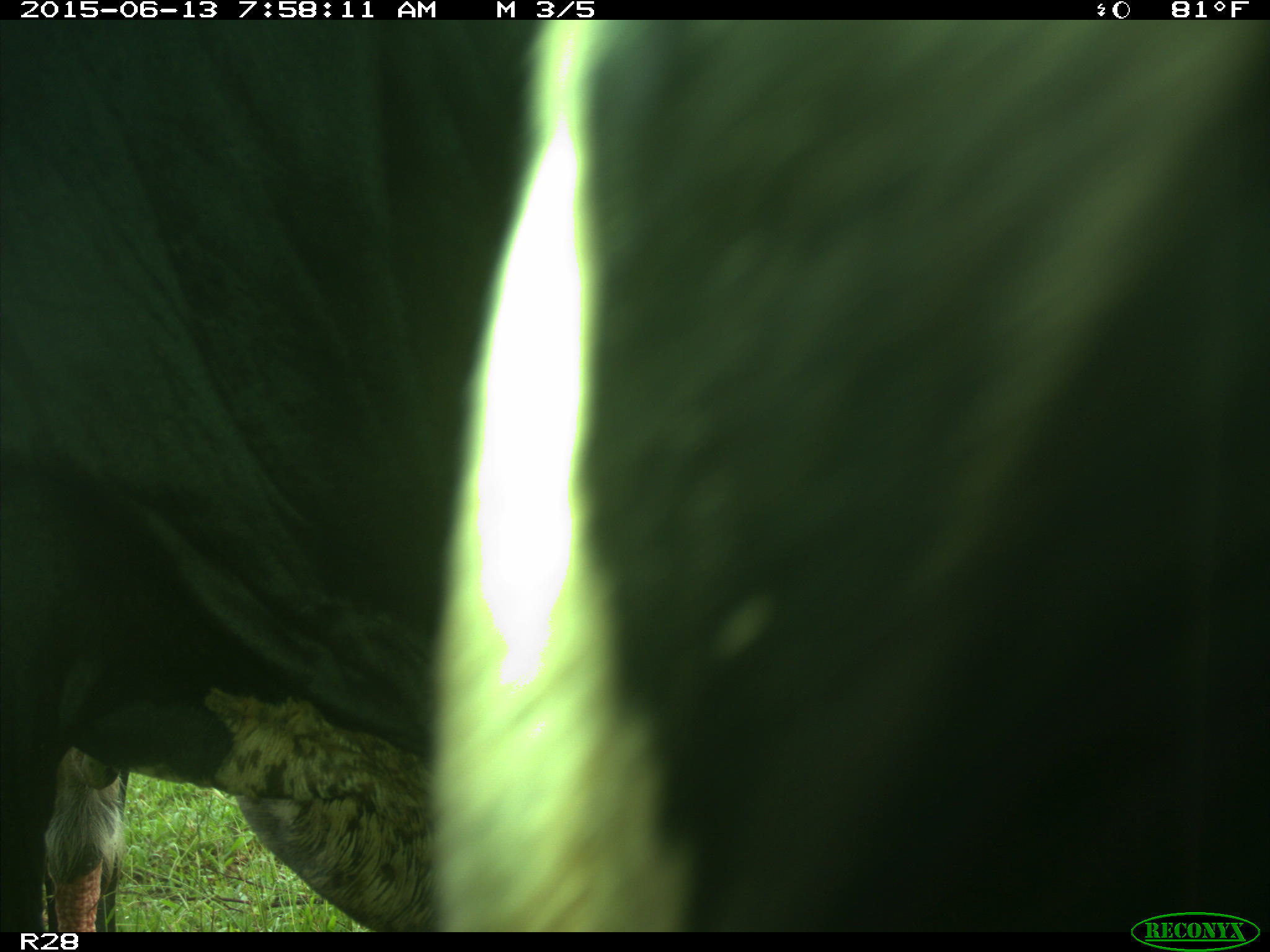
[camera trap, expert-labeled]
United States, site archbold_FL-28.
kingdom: Animalia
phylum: Chordata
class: Mammalia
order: Artiodactyla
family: Bovidae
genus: Bos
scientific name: Bos taurus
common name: domestic cow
Bos taurus (domestic cow).